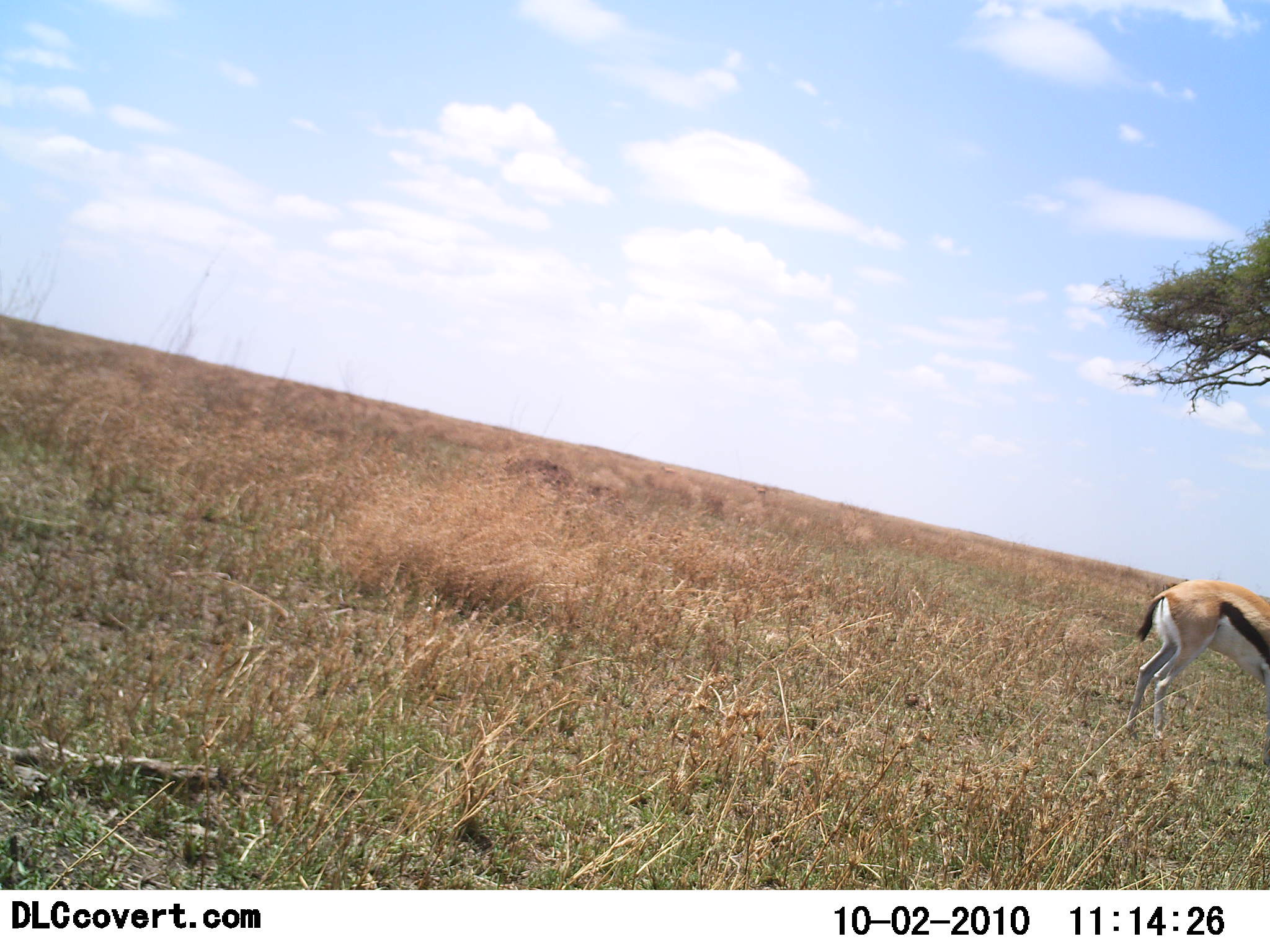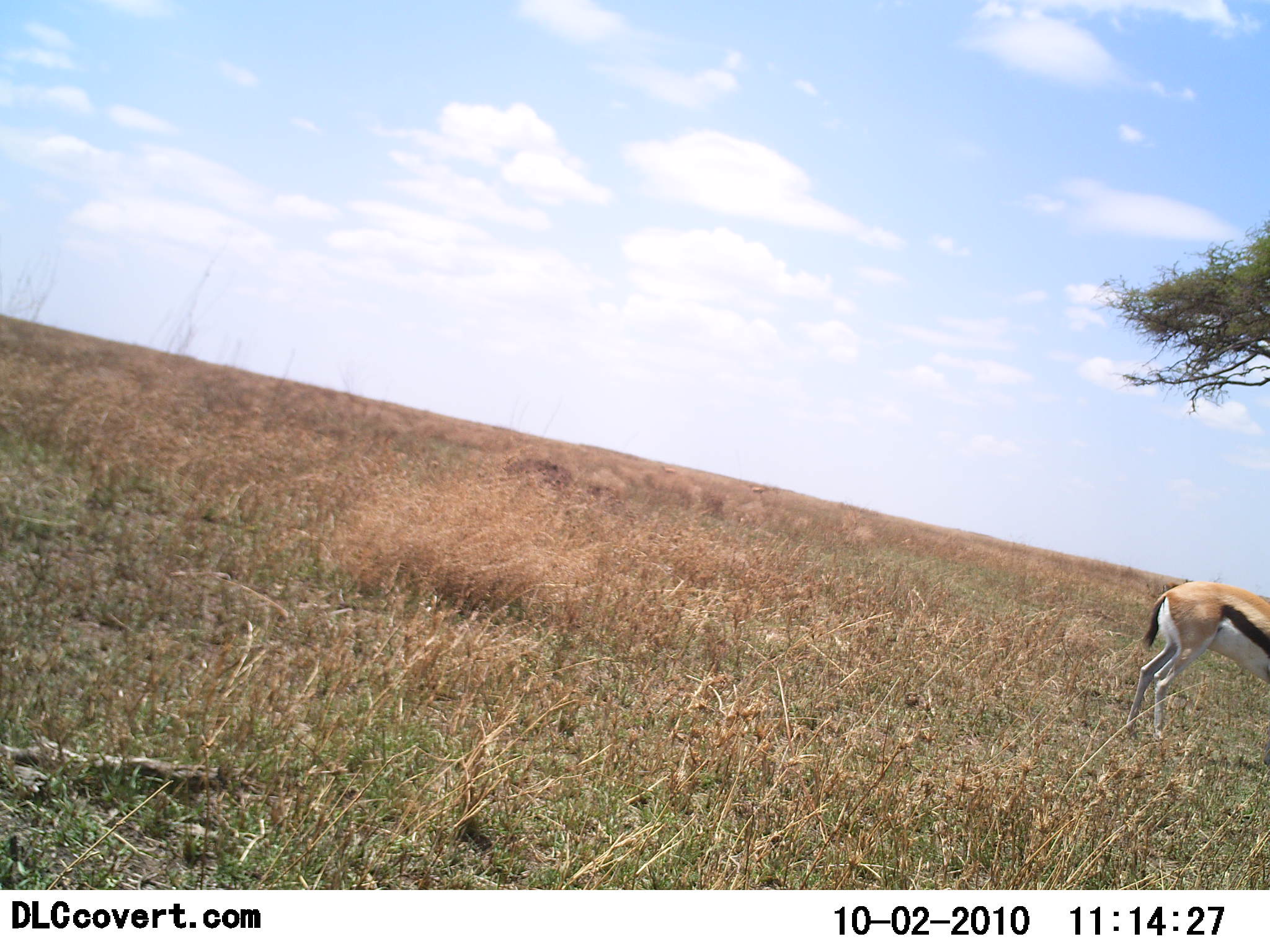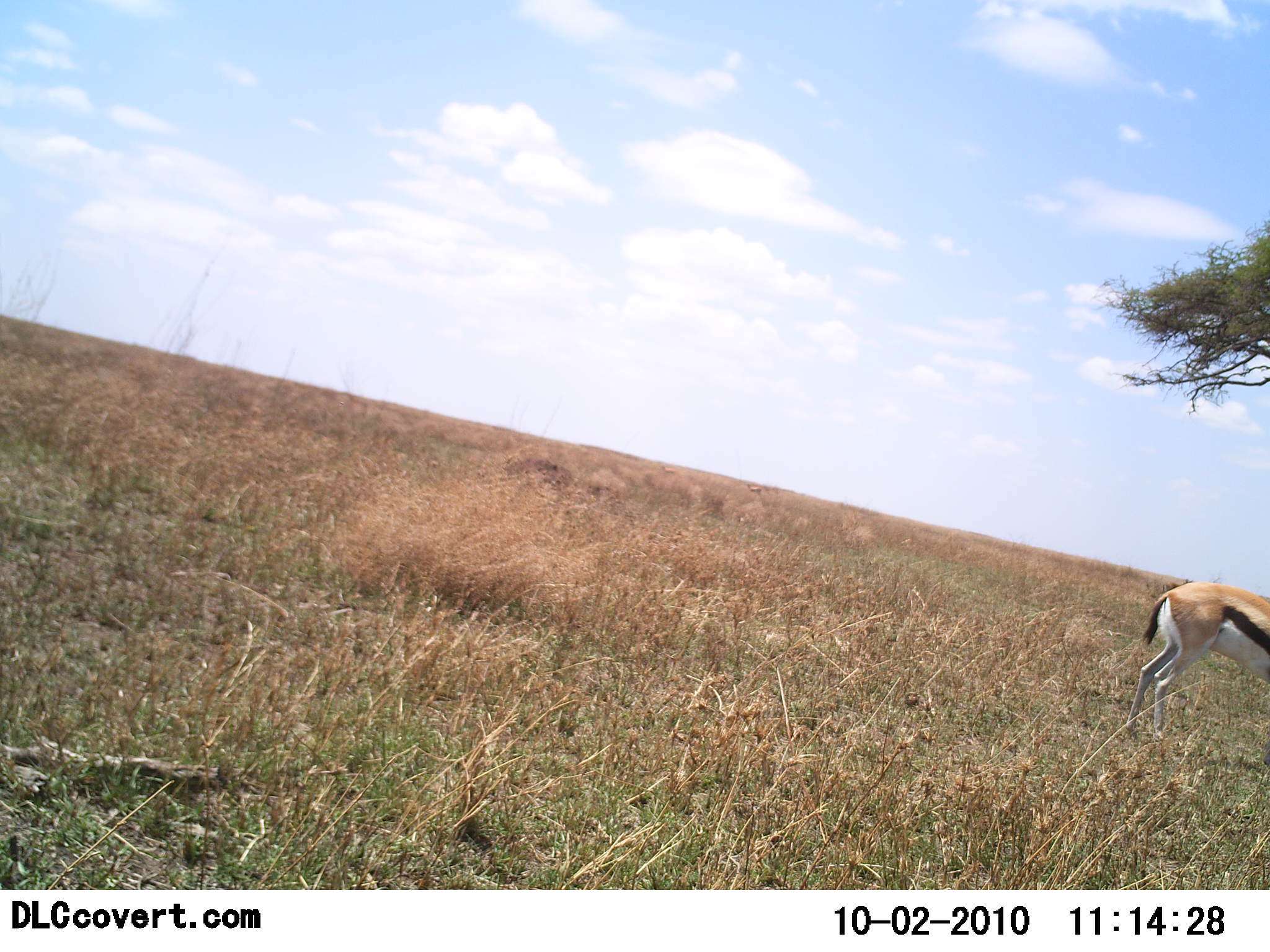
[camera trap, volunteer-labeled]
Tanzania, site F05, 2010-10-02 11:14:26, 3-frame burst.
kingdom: Animalia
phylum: Chordata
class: Mammalia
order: Artiodactyla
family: Bovidae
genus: Eudorcas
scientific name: Eudorcas thomsonii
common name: thomson's gazelle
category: gazellethomsons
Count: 1.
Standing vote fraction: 87%.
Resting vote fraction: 0%.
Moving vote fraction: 7%.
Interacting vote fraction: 0%.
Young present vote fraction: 0%.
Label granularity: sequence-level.